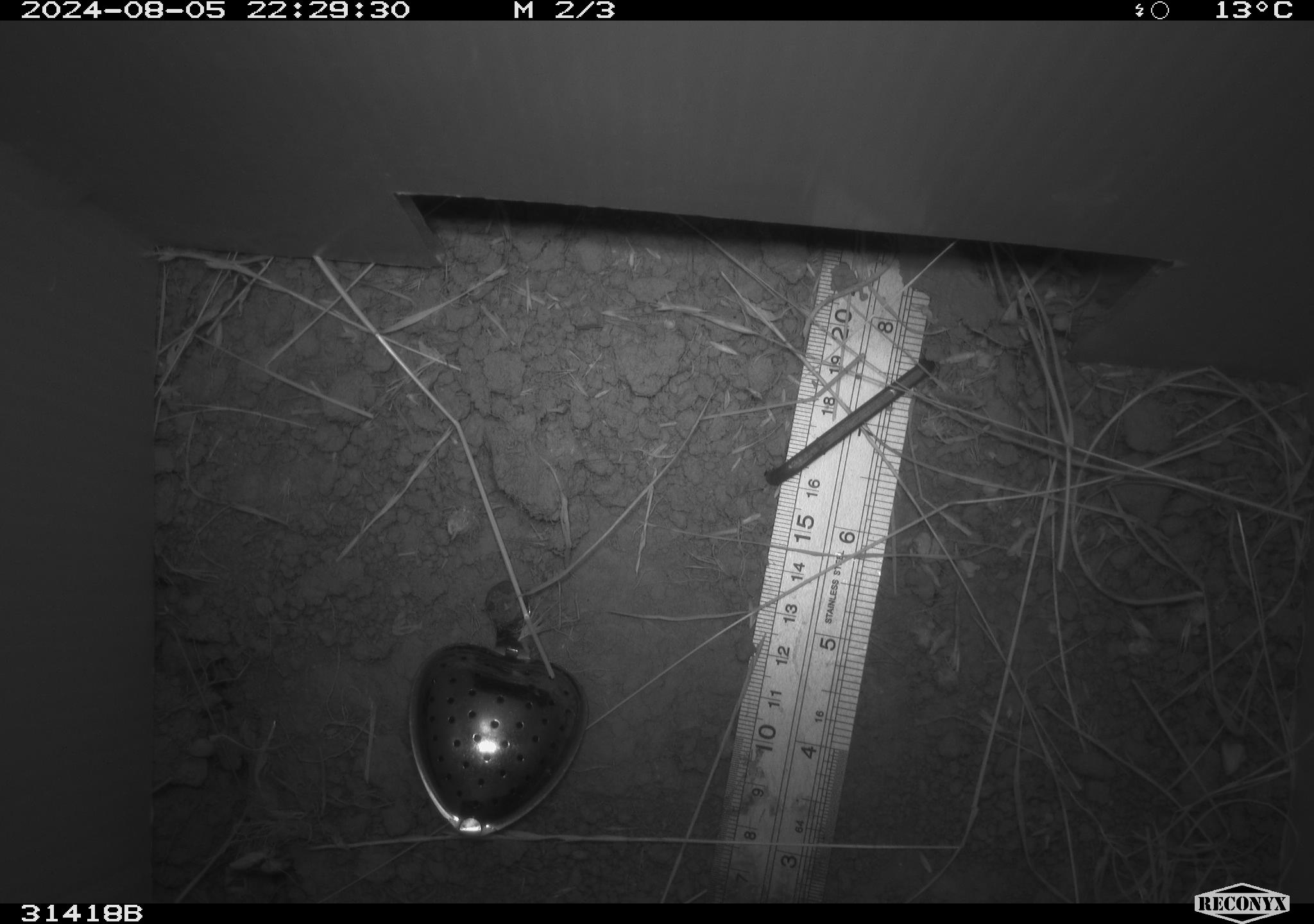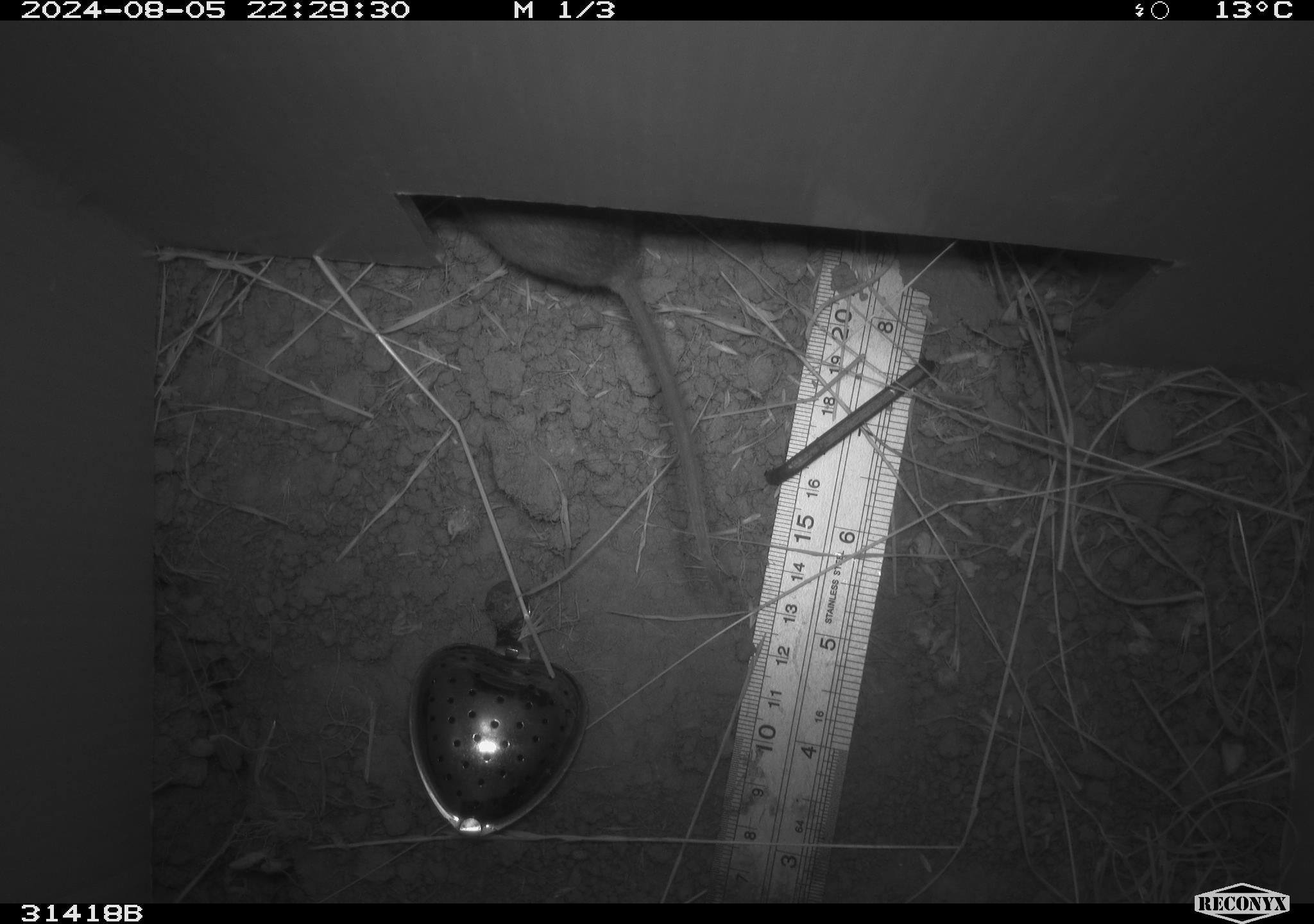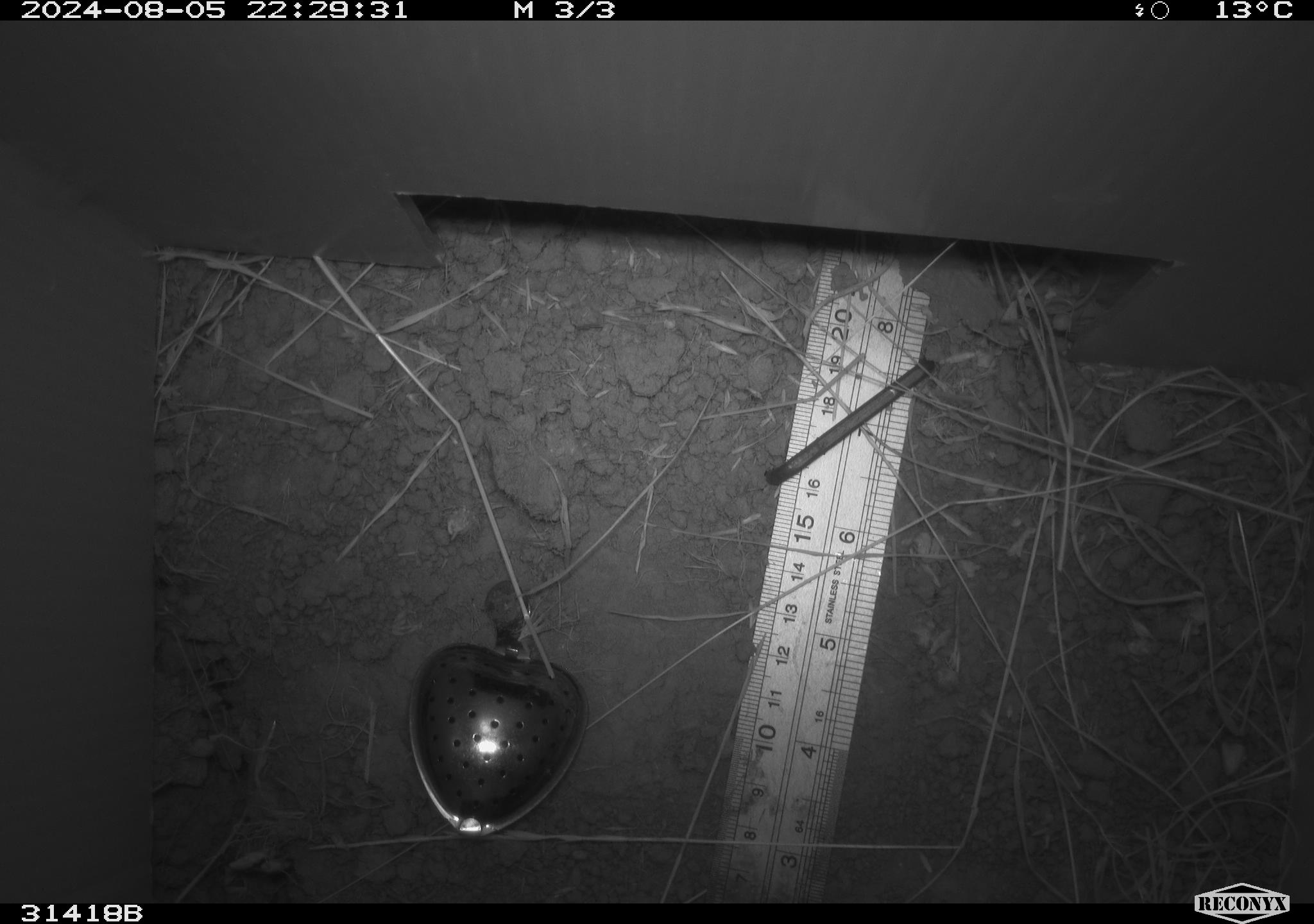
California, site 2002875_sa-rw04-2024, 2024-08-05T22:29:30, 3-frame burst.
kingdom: Animalia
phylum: Chordata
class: Mammalia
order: Rodentia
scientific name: Rodentia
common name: rodent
Rodent (Rodentia).